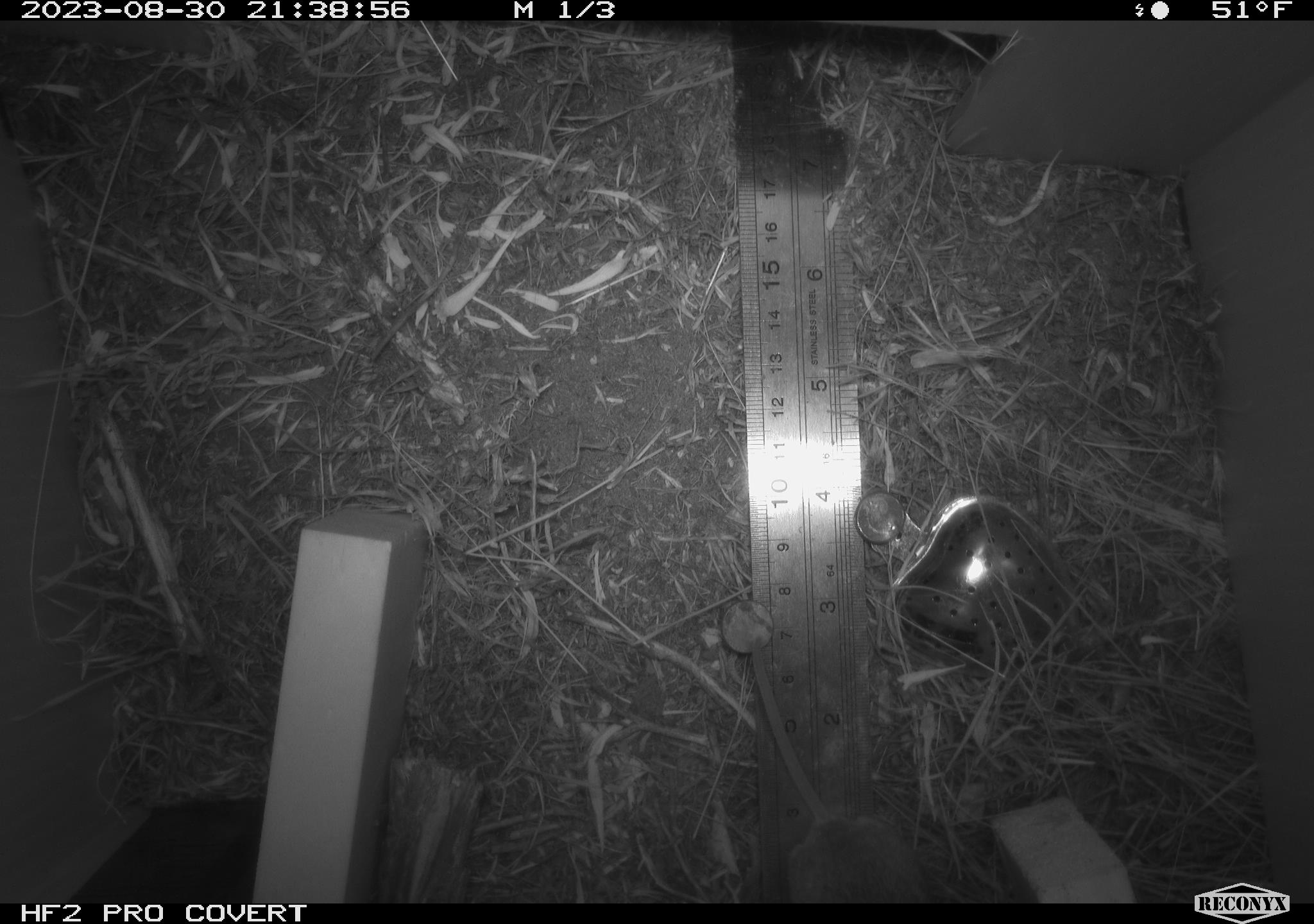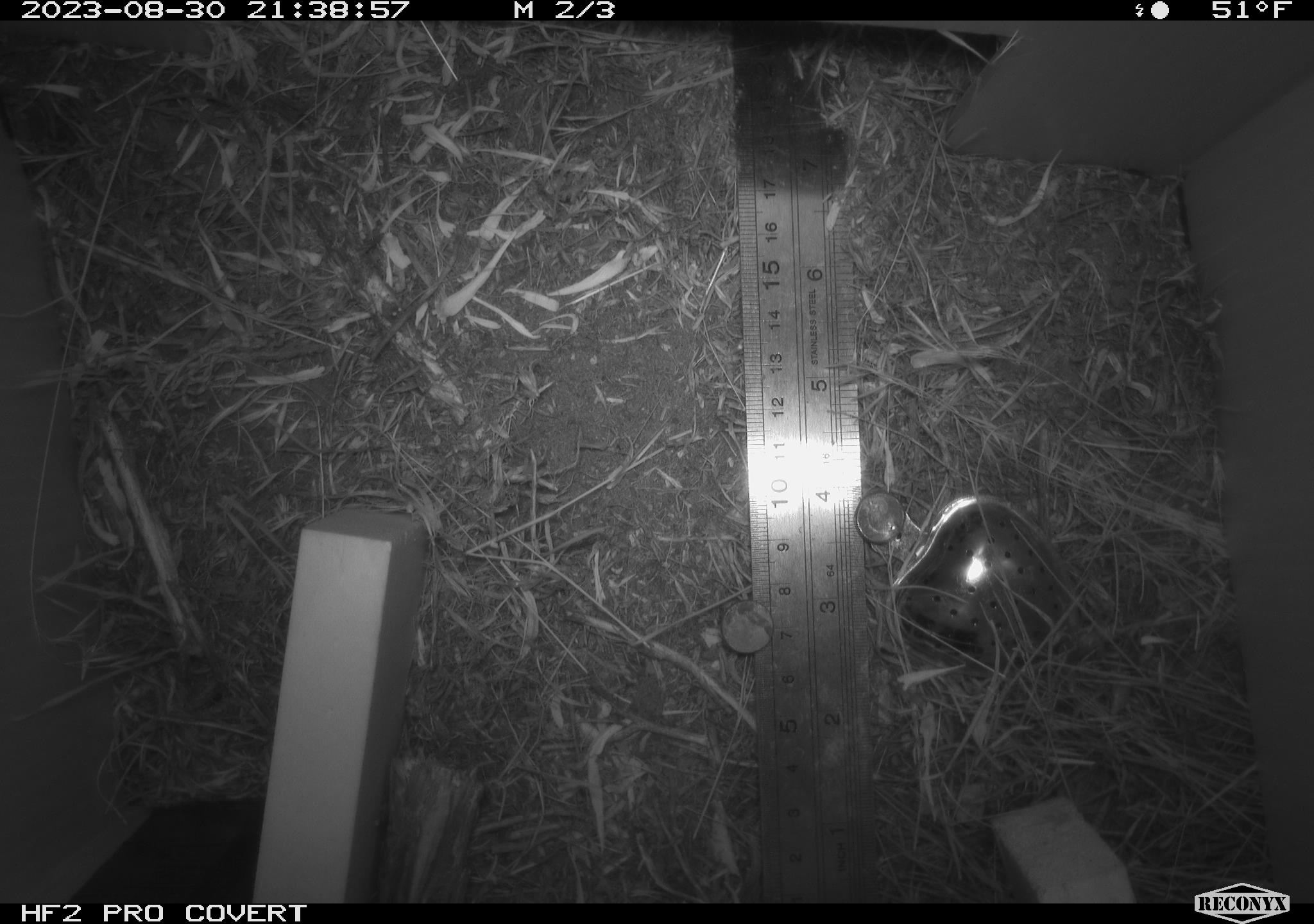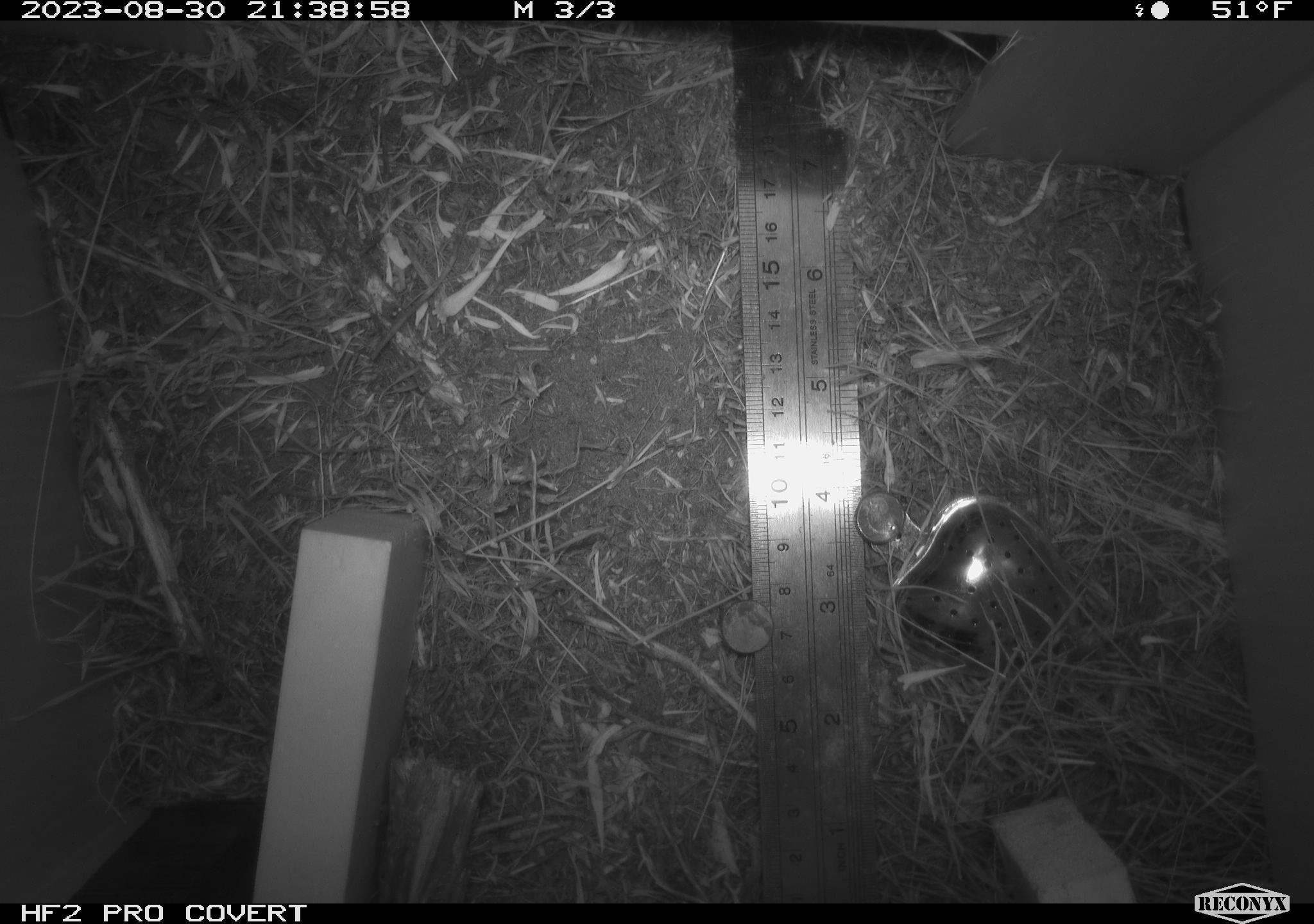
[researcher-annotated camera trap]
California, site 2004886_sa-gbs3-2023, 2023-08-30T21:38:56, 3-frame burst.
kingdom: Animalia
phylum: Chordata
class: Mammalia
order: Rodentia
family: Heteromyidae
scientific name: Heteromyidae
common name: kangaroo rats and pocket mice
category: heteromyidae family